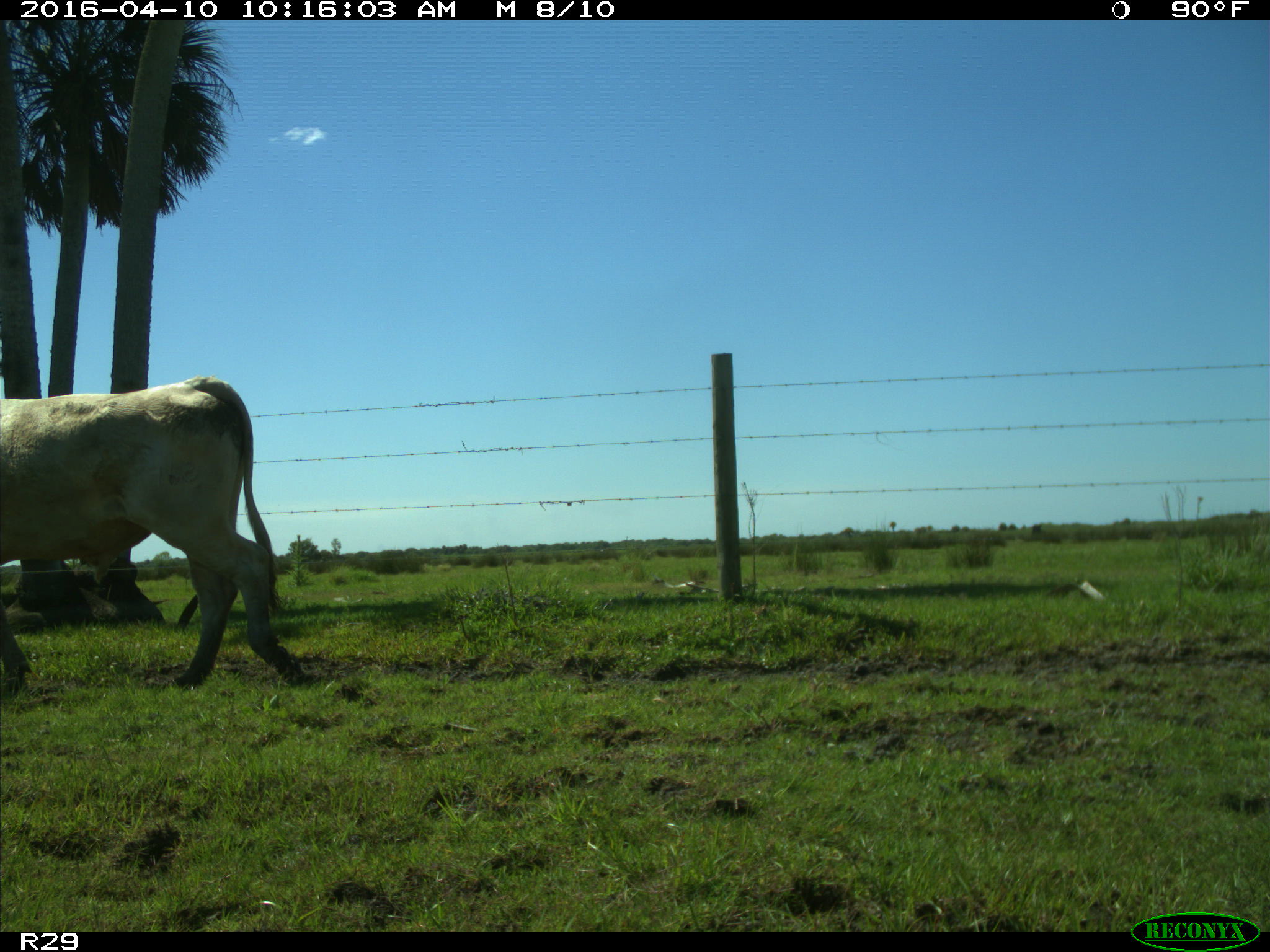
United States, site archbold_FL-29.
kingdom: Animalia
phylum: Chordata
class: Mammalia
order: Artiodactyla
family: Bovidae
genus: Bos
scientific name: Bos taurus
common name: domestic cow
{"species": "Bos taurus (domestic cow)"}